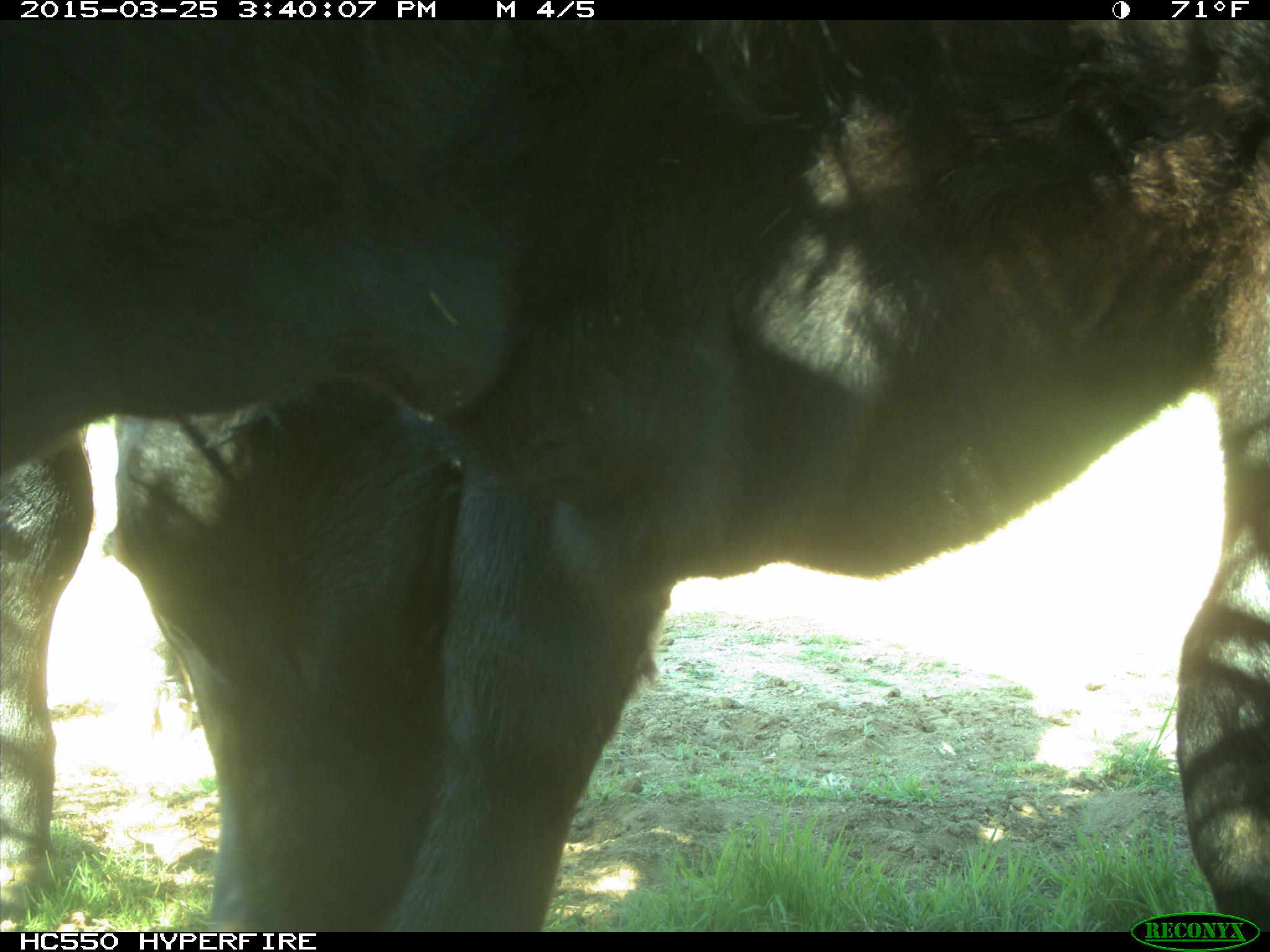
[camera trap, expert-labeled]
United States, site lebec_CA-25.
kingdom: Animalia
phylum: Chordata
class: Mammalia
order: Artiodactyla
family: Bovidae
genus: Bos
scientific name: Bos taurus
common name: domestic cow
Bos taurus (domestic cow).